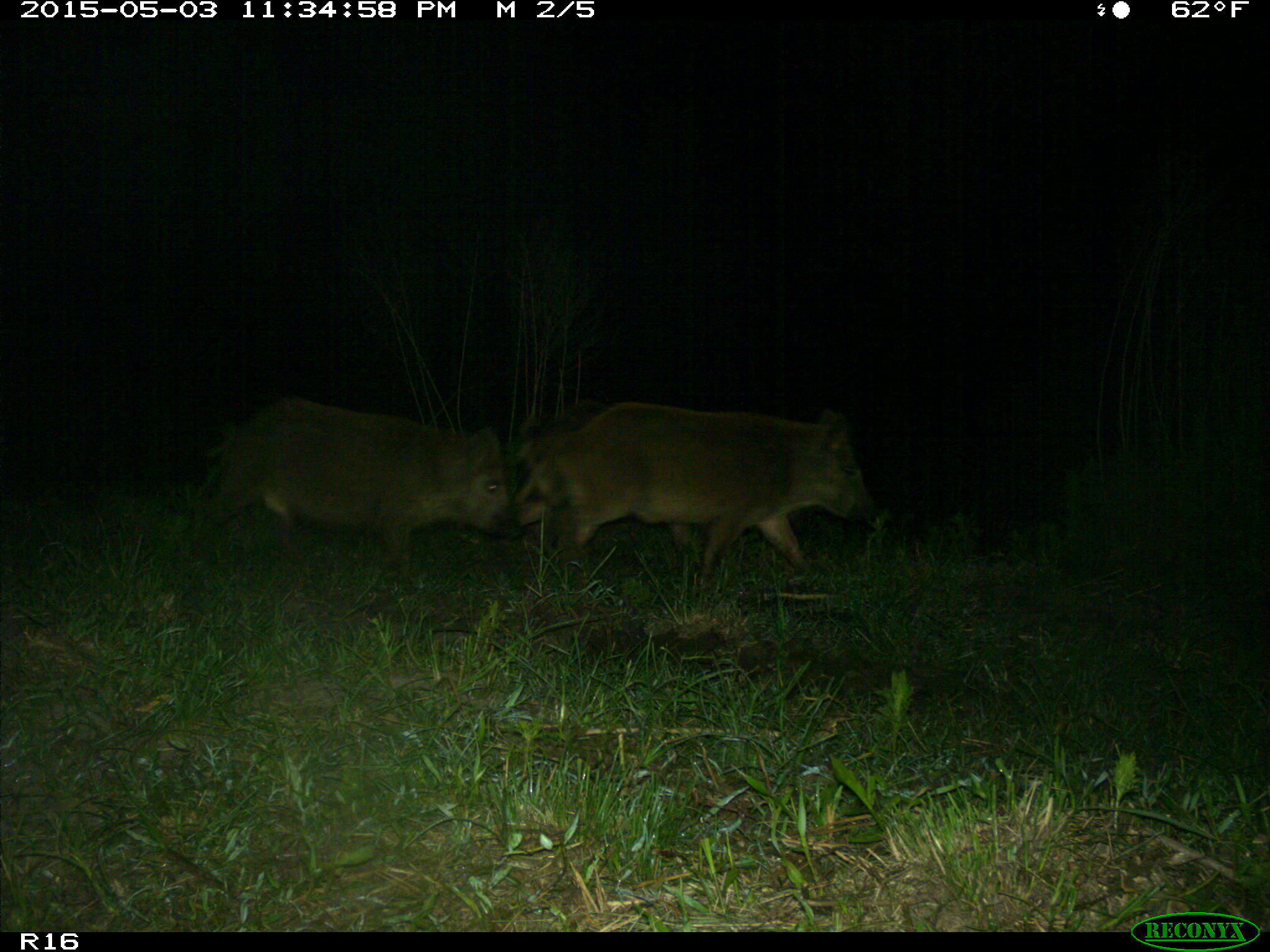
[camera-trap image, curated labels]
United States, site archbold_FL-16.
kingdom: Animalia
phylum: Chordata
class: Mammalia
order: Artiodactyla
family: Suidae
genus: Sus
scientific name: Sus scrofa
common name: wild boar